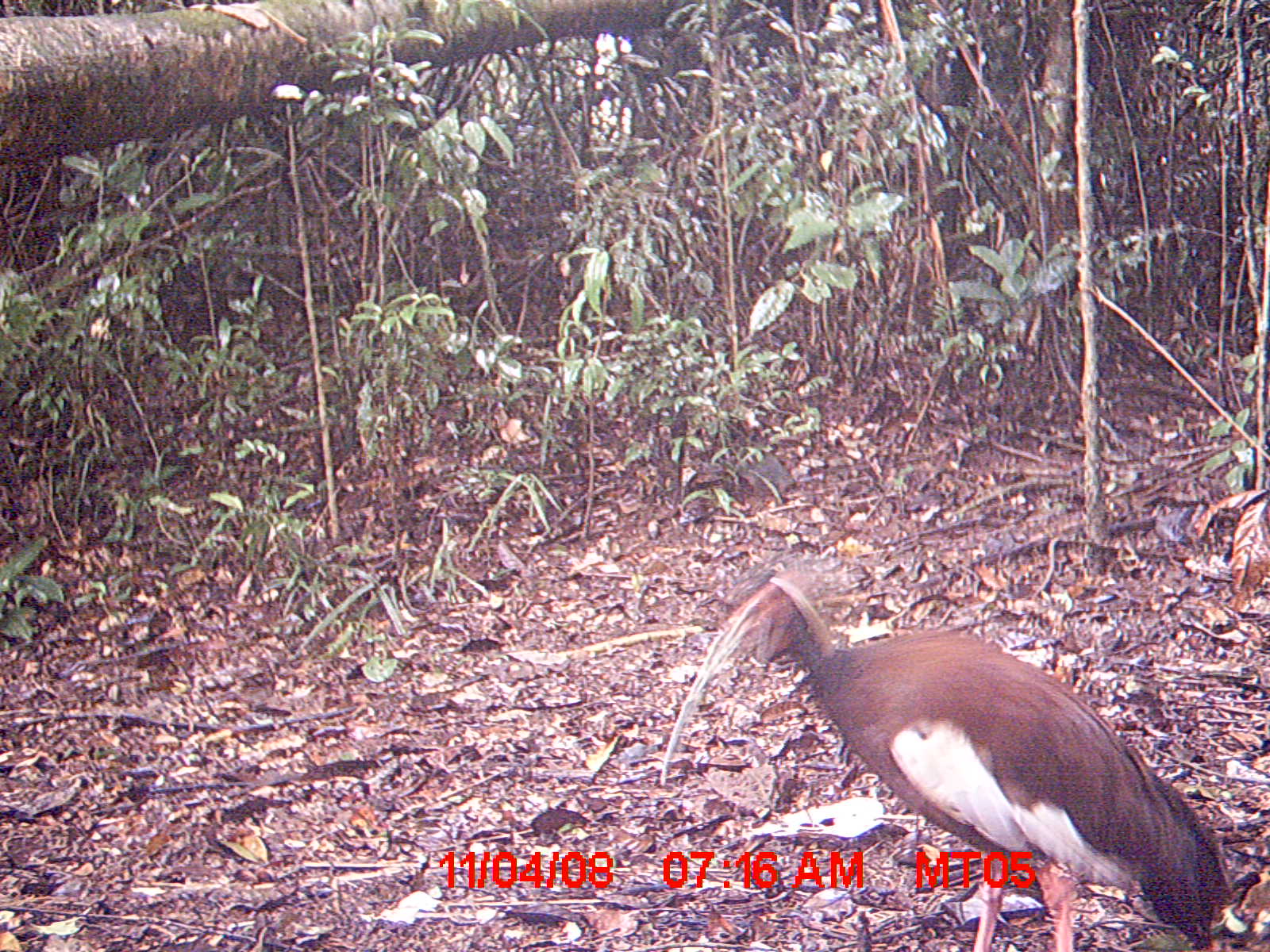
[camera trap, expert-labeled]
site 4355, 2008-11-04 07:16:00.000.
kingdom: Animalia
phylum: Chordata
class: Aves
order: Cuculiformes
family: Cuculidae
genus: Coua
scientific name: Coua serriana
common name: red-breasted coua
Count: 1.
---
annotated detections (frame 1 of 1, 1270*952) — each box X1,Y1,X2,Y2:
coua serriana: 655,563,1234,946